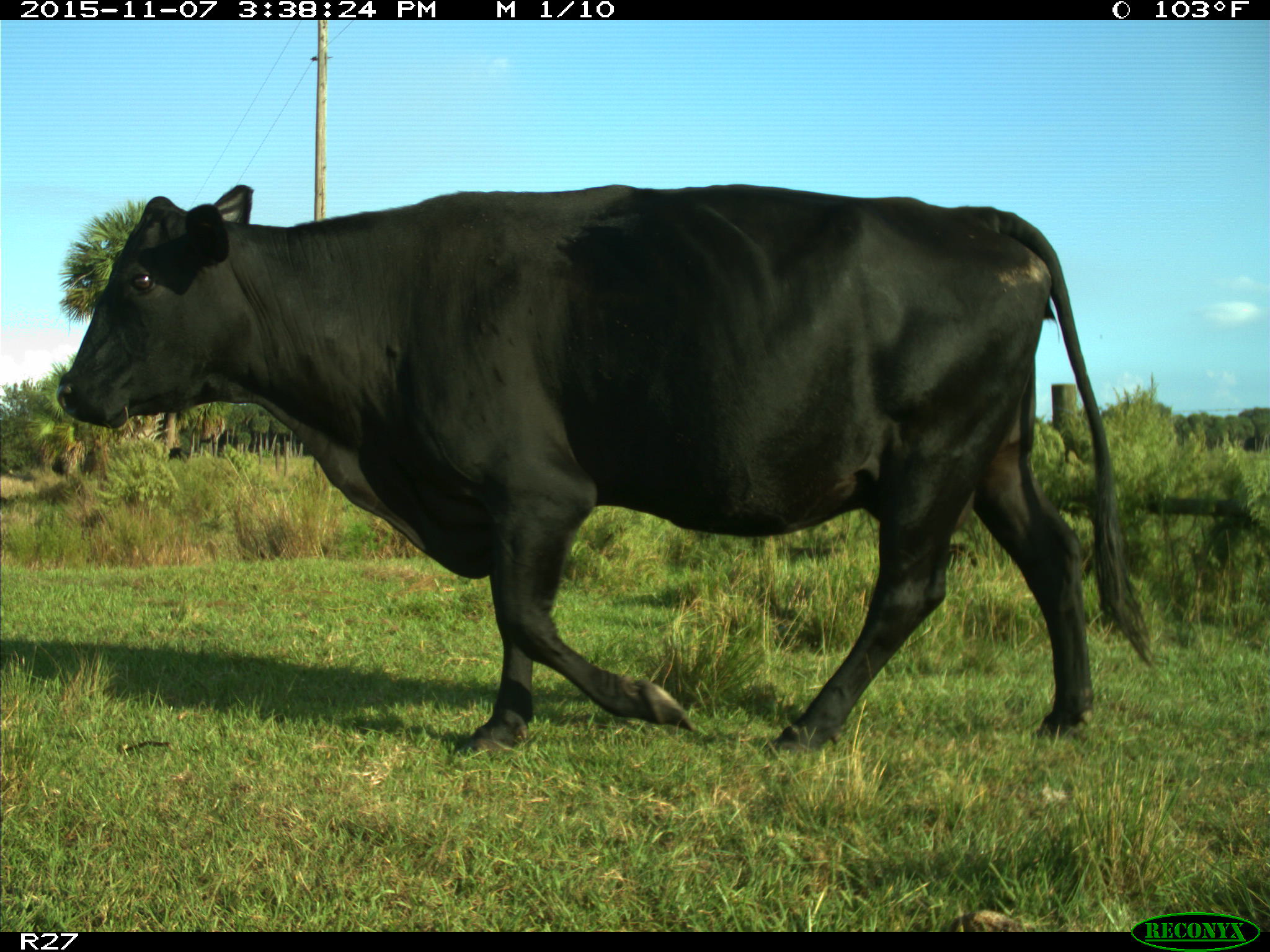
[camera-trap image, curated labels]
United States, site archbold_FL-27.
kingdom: Animalia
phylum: Chordata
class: Mammalia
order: Artiodactyla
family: Bovidae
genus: Bos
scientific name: Bos taurus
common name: domestic cow